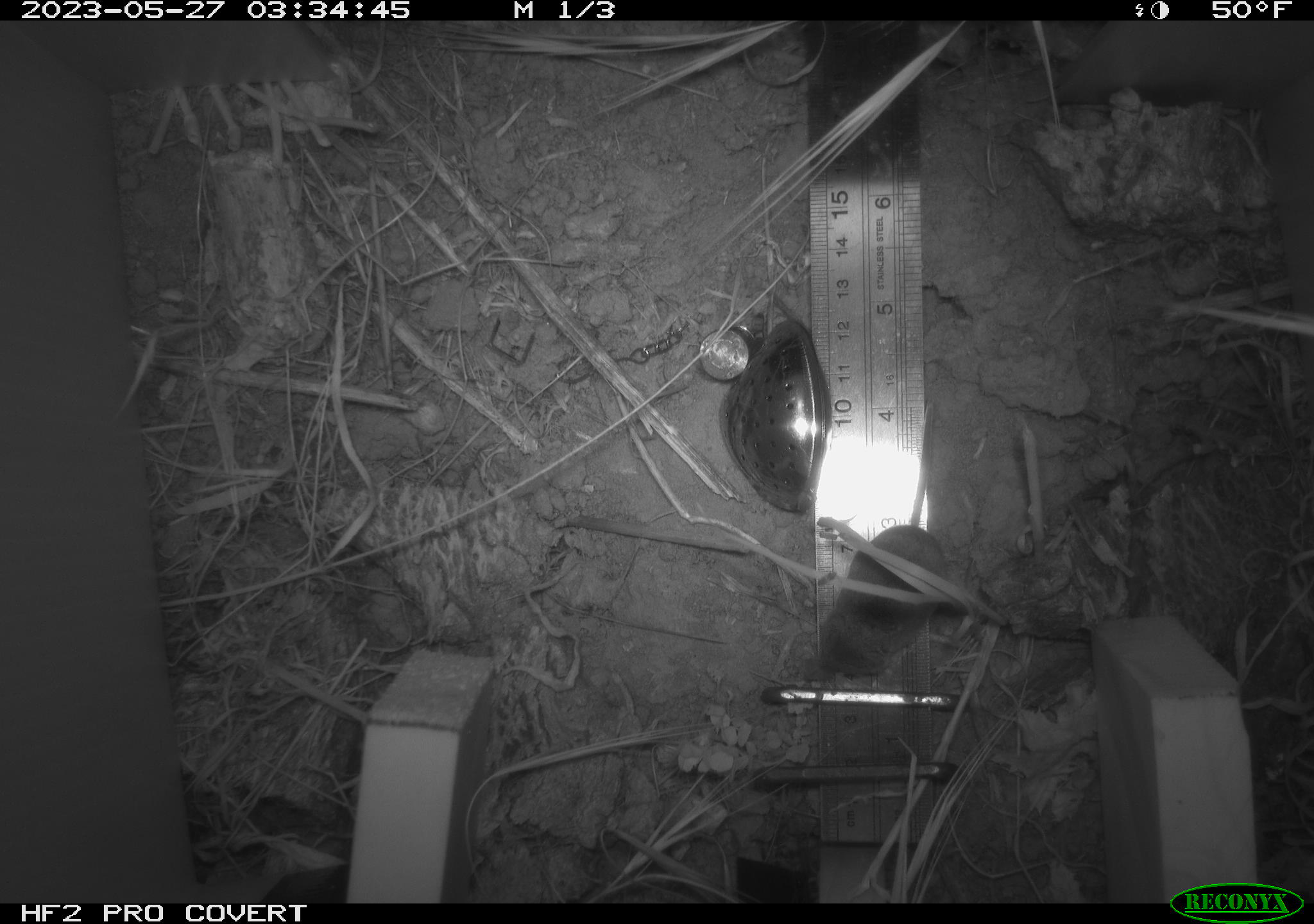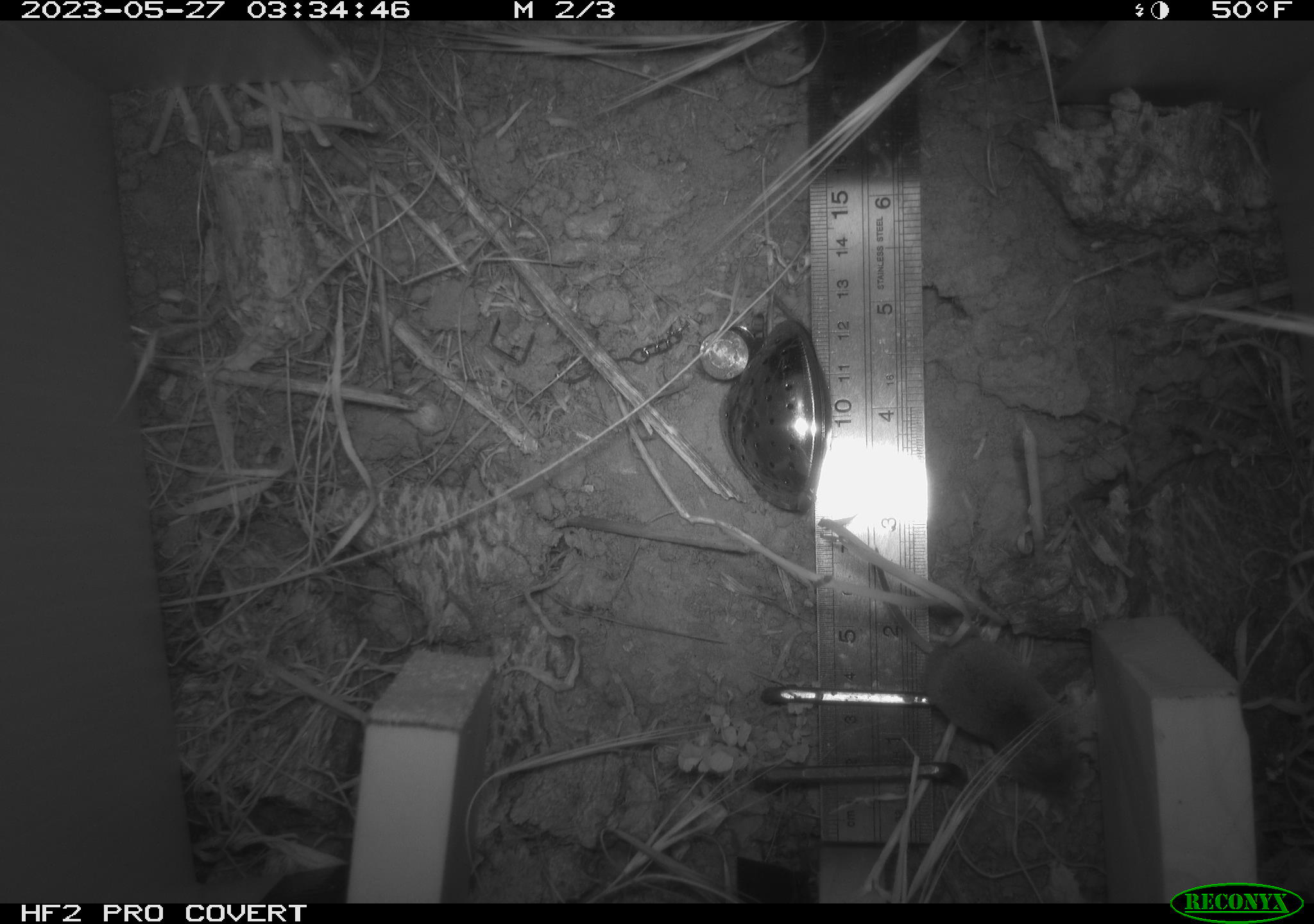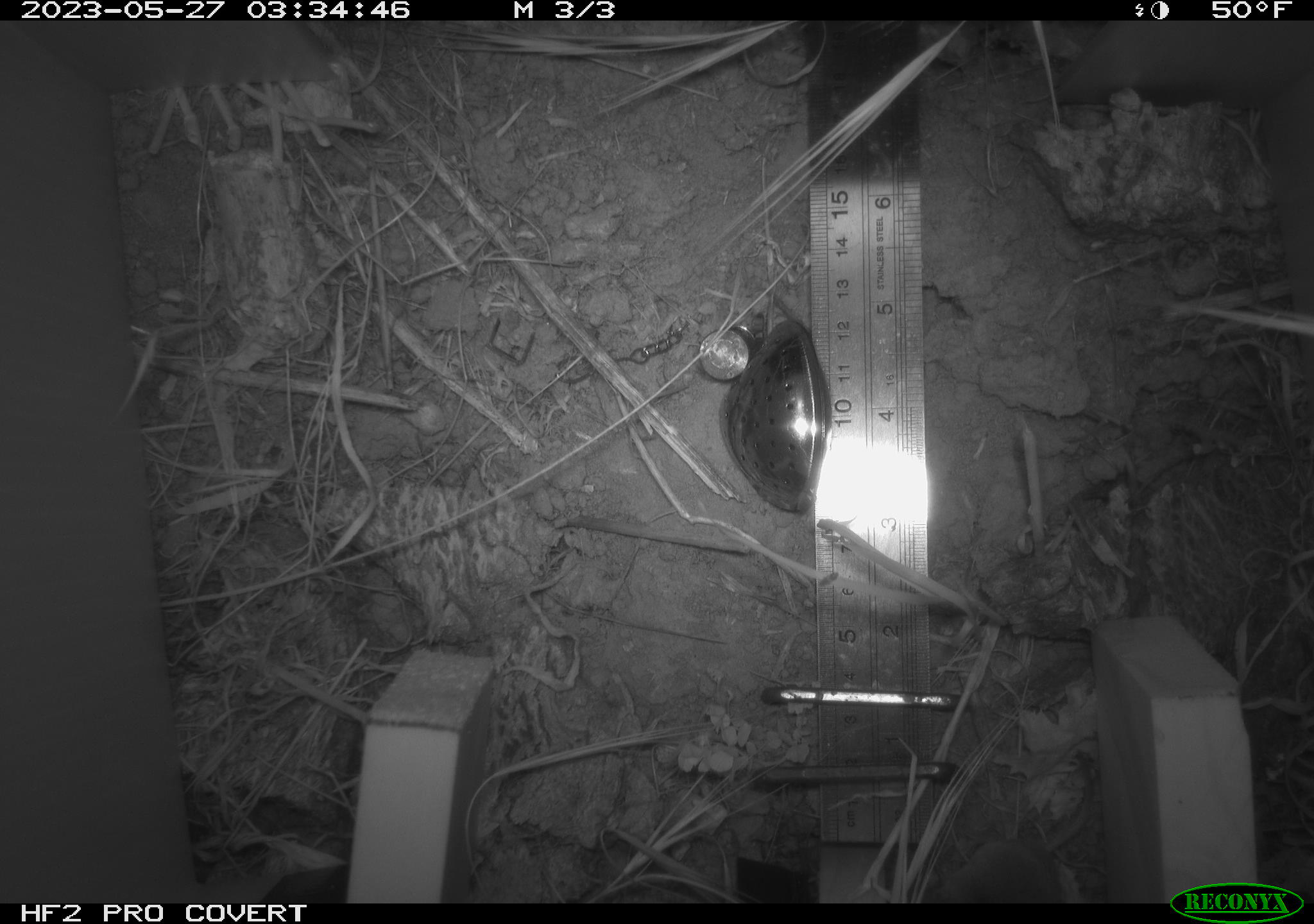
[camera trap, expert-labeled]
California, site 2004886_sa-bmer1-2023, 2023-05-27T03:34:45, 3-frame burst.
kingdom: Animalia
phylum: Chordata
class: Mammalia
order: Eulipotyphla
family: Soricidae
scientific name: Soricidae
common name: shrews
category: soricidae family